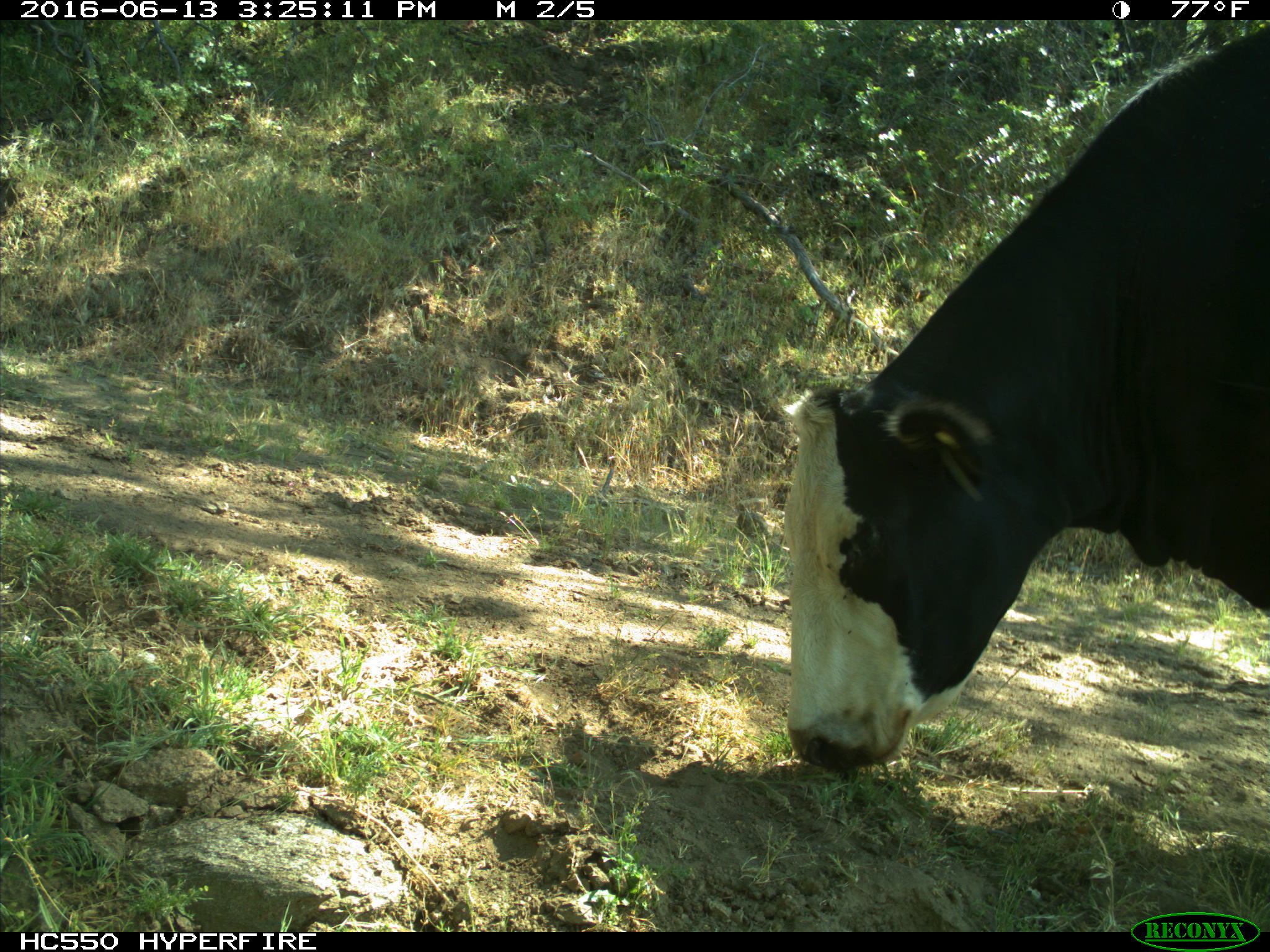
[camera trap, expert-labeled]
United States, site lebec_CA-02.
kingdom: Animalia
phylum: Chordata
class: Mammalia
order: Artiodactyla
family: Bovidae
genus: Bos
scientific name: Bos taurus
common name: domestic cow